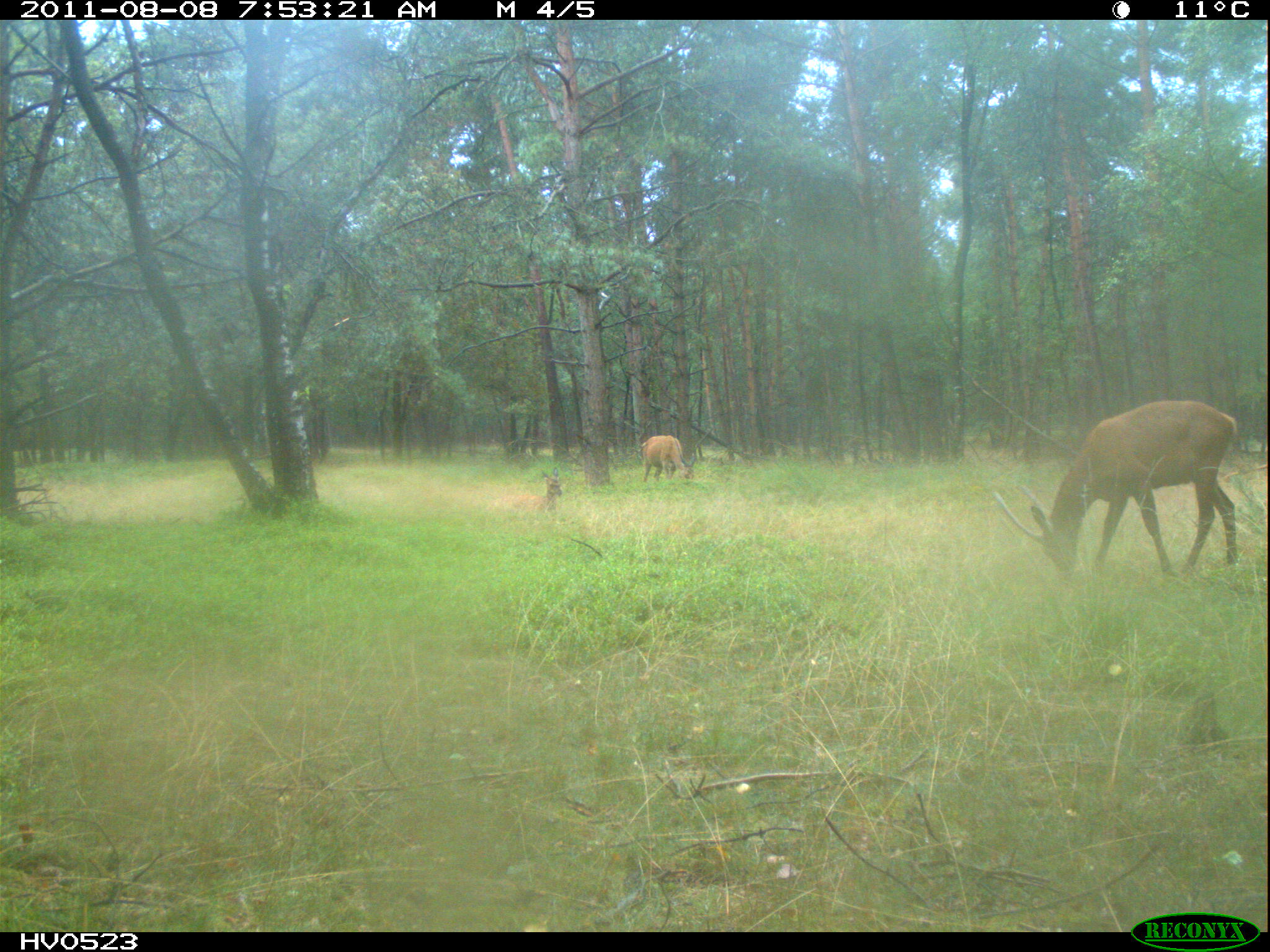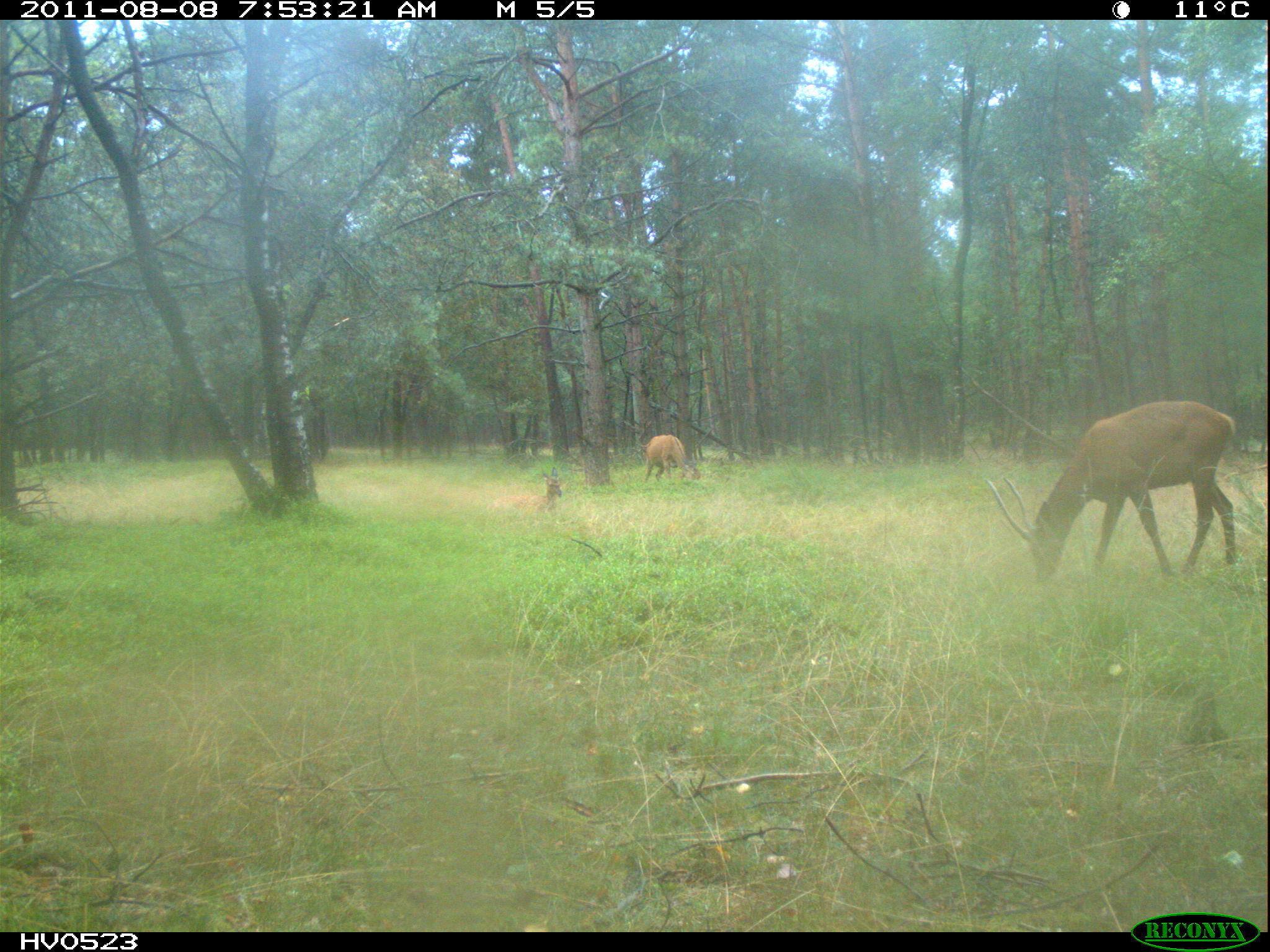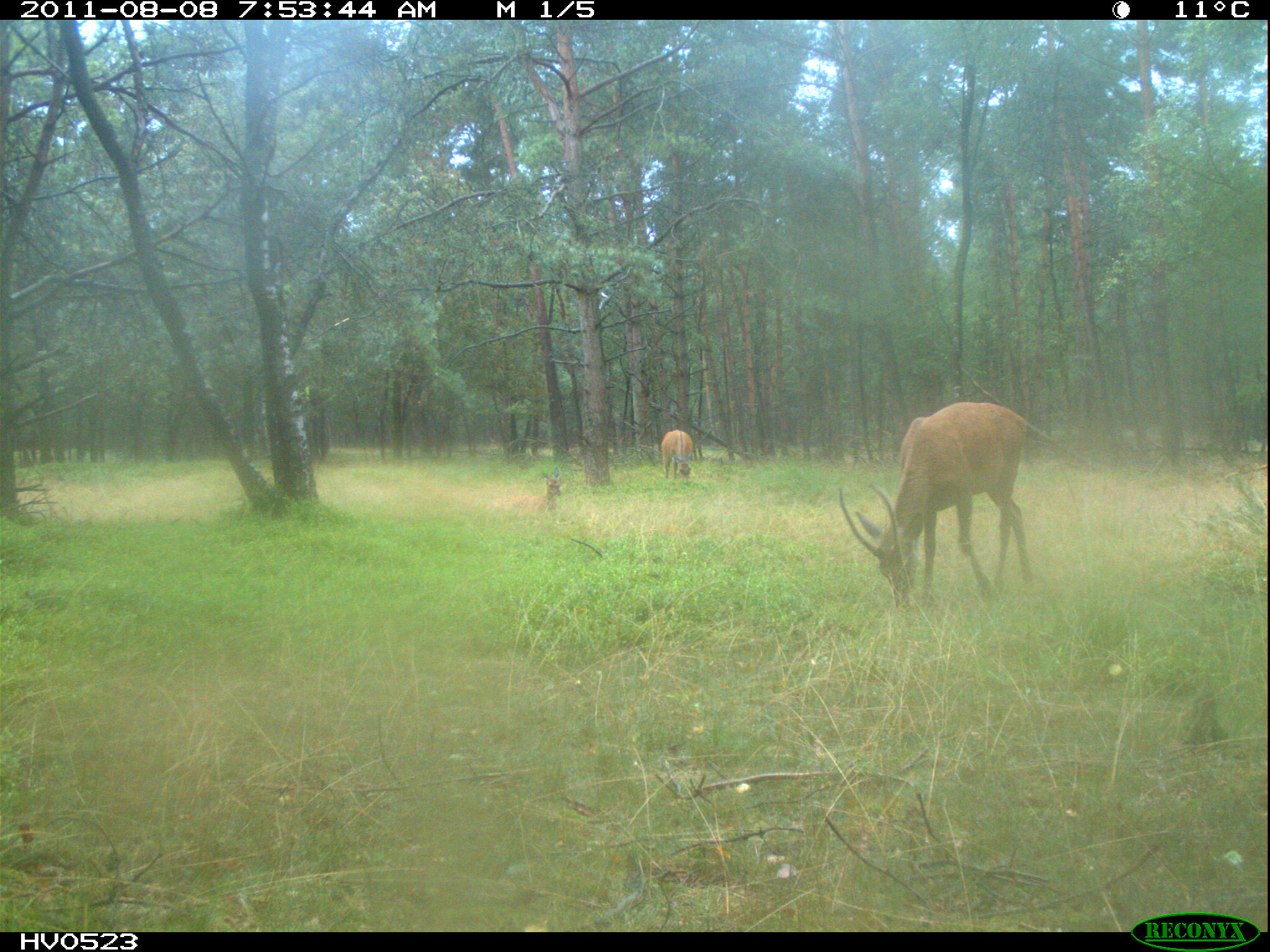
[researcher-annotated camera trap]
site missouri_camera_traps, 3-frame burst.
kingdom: Animalia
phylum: Chordata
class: Mammalia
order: Artiodactyla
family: Cervidae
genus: Cervus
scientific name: Cervus elaphus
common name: red deer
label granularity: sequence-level